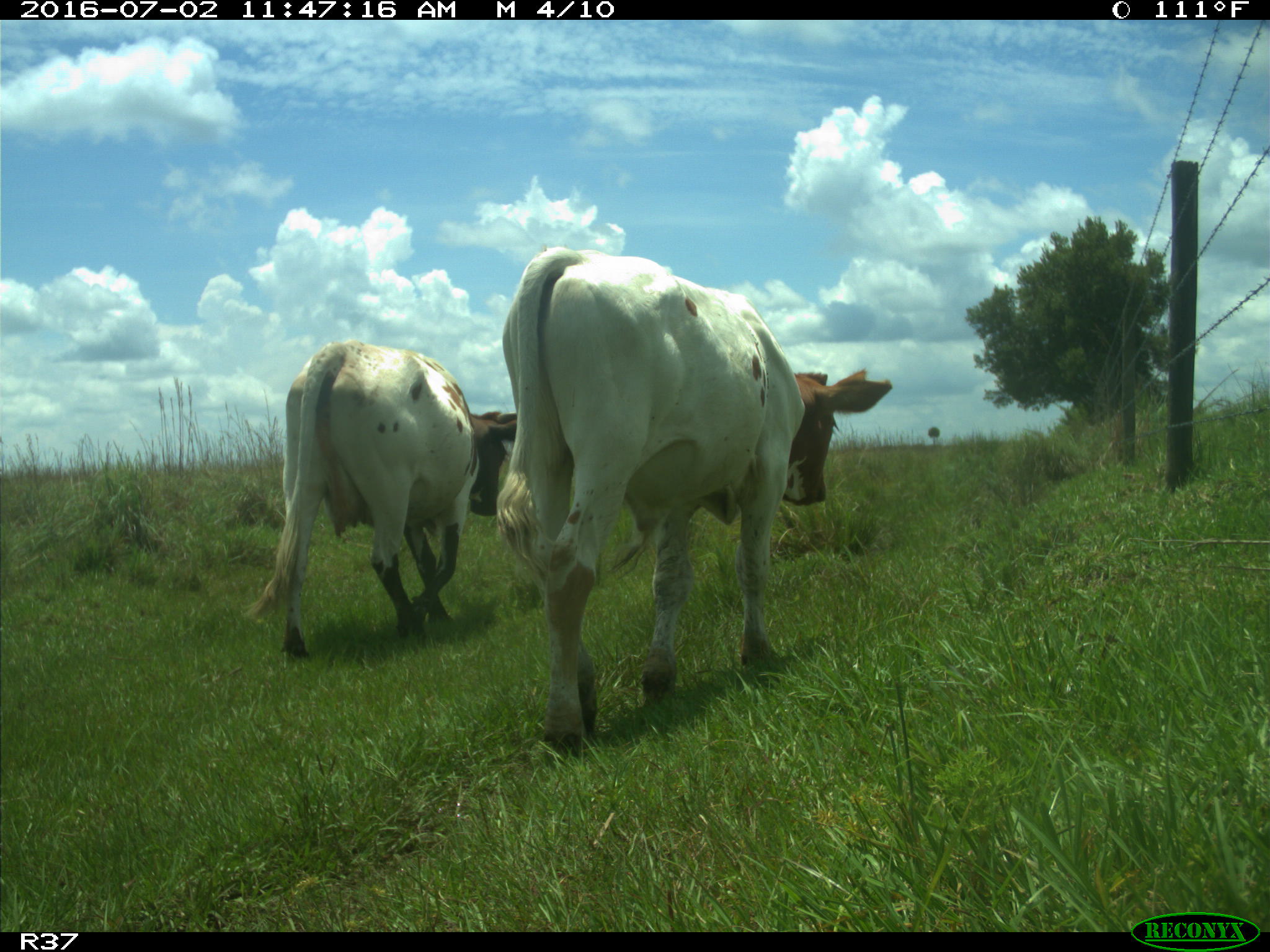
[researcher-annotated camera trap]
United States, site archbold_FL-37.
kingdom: Animalia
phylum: Chordata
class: Mammalia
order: Artiodactyla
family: Bovidae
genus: Bos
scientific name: Bos taurus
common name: domestic cow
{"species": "Bos taurus (domestic cow)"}